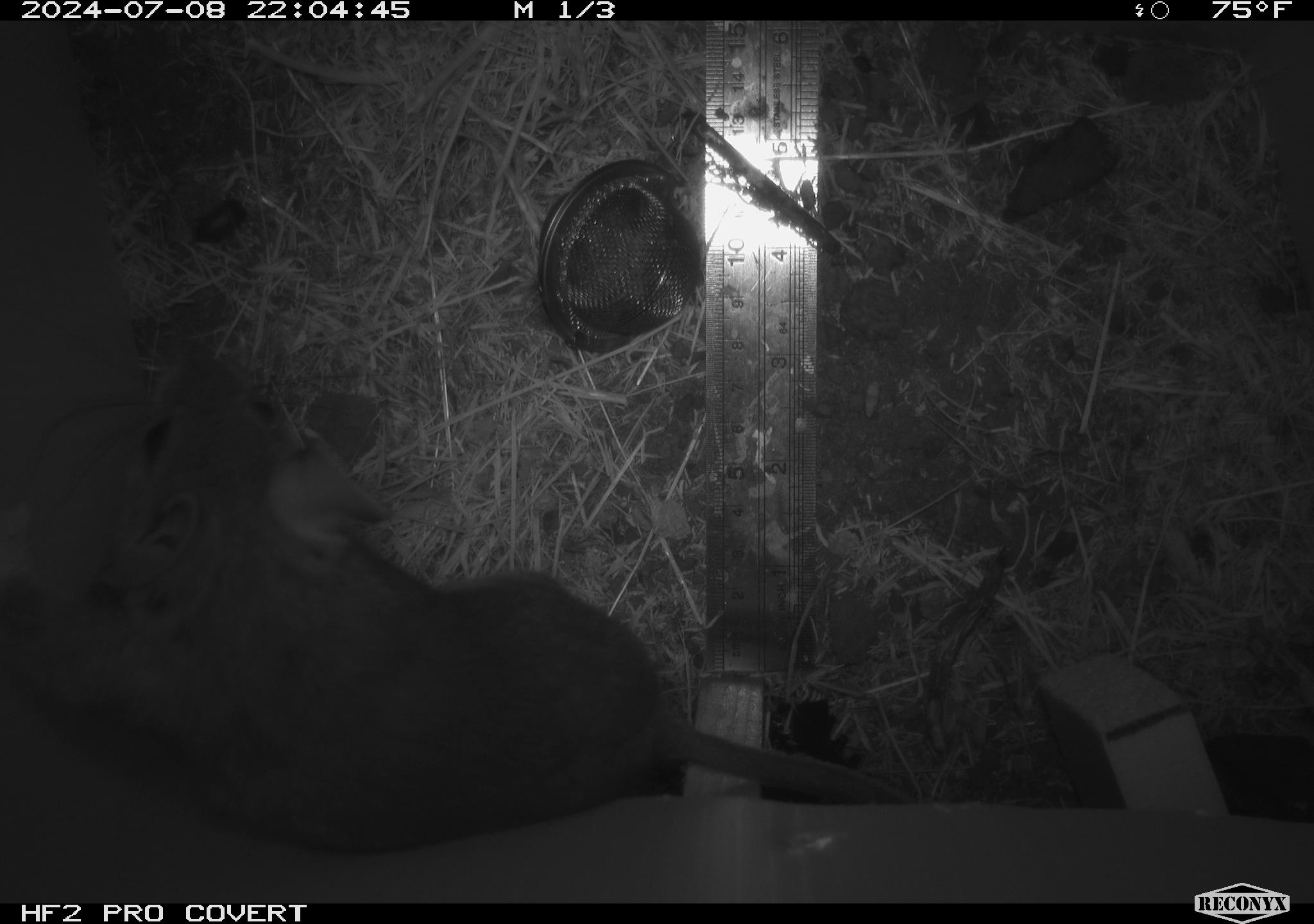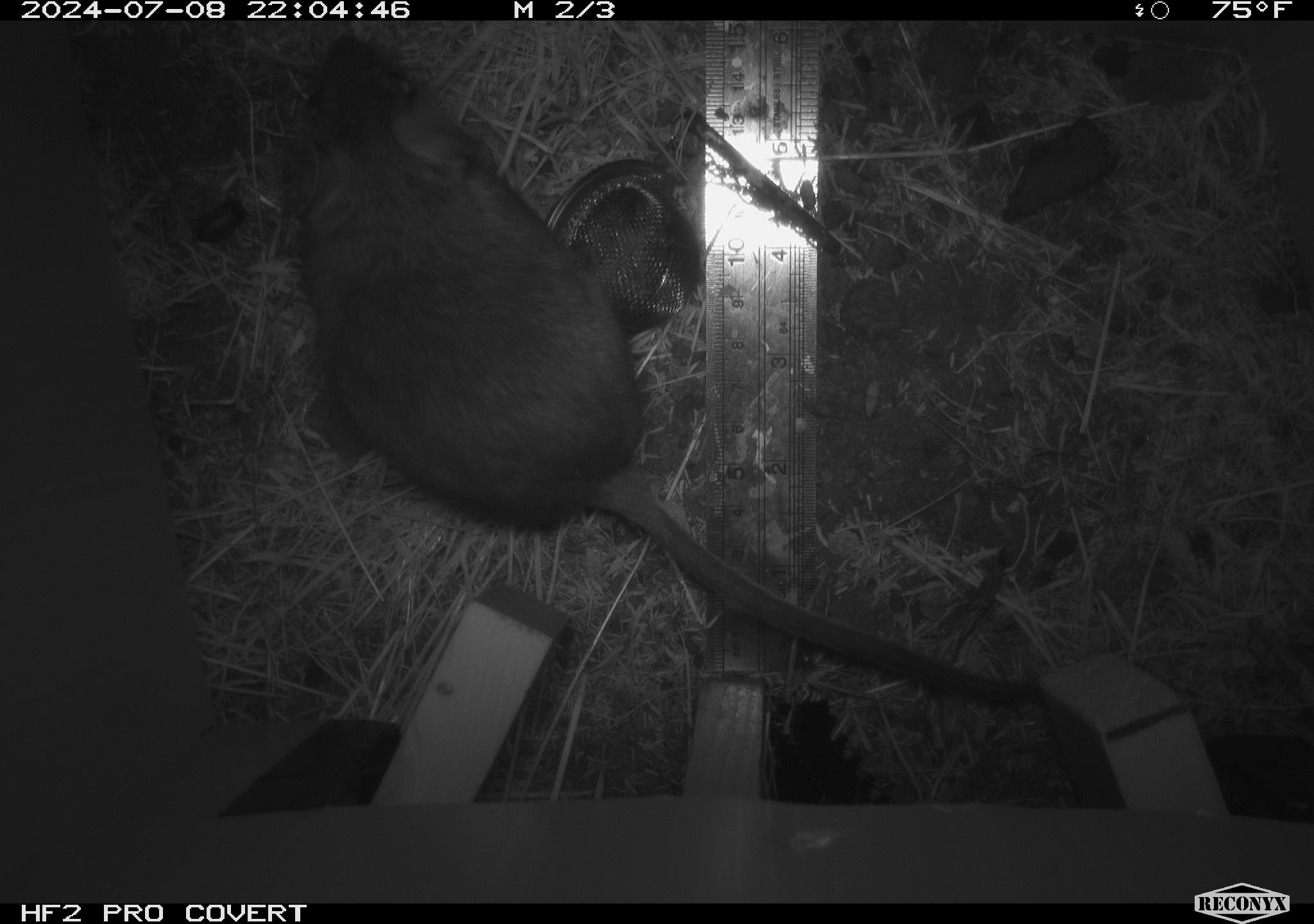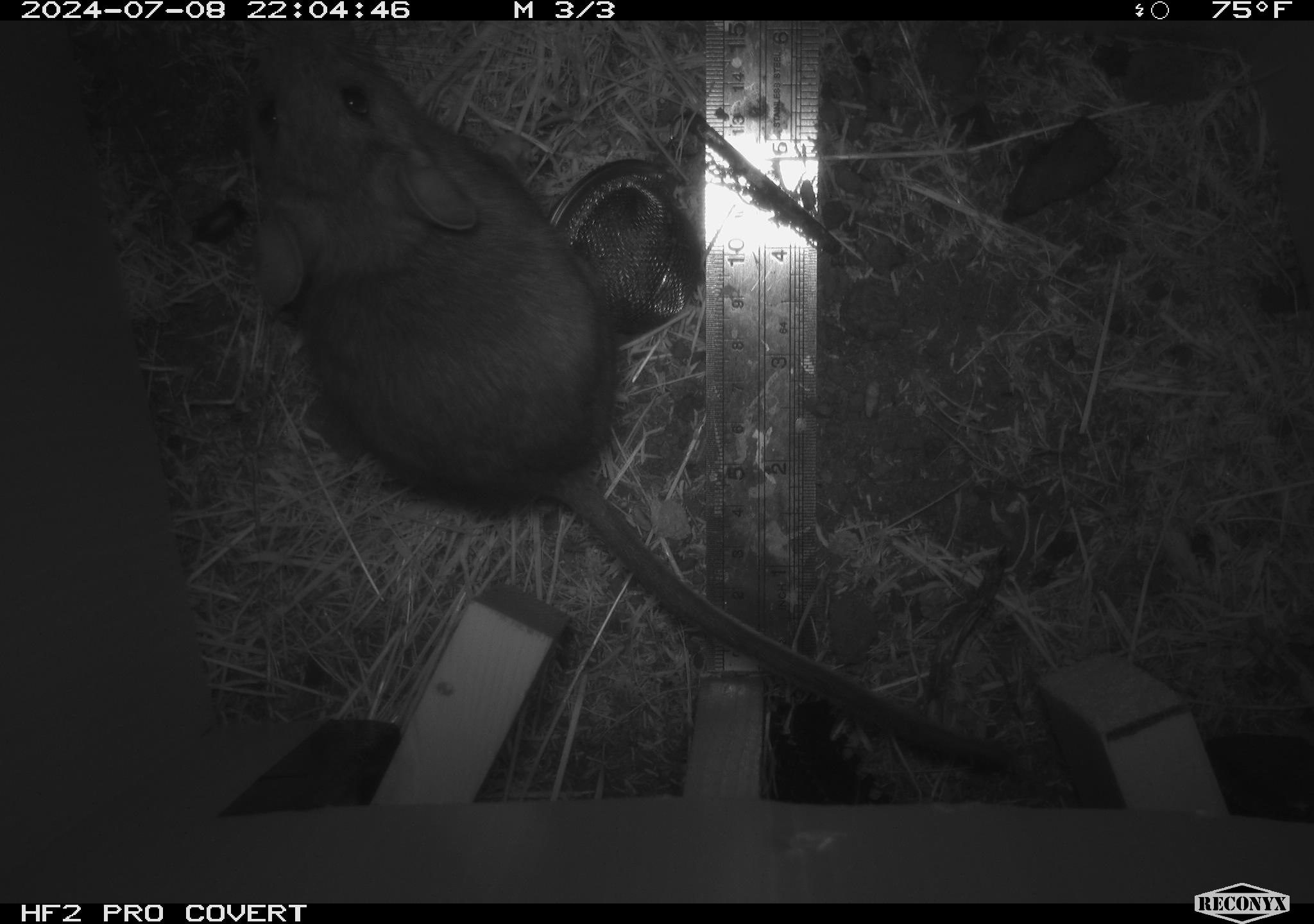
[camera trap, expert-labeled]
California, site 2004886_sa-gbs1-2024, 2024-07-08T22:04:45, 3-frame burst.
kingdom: Animalia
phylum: Chordata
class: Mammalia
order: Rodentia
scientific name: Rodentia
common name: woodrat or rat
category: woodrat or rat species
Woodrat or rat species (woodrat or rat) (Rodentia).